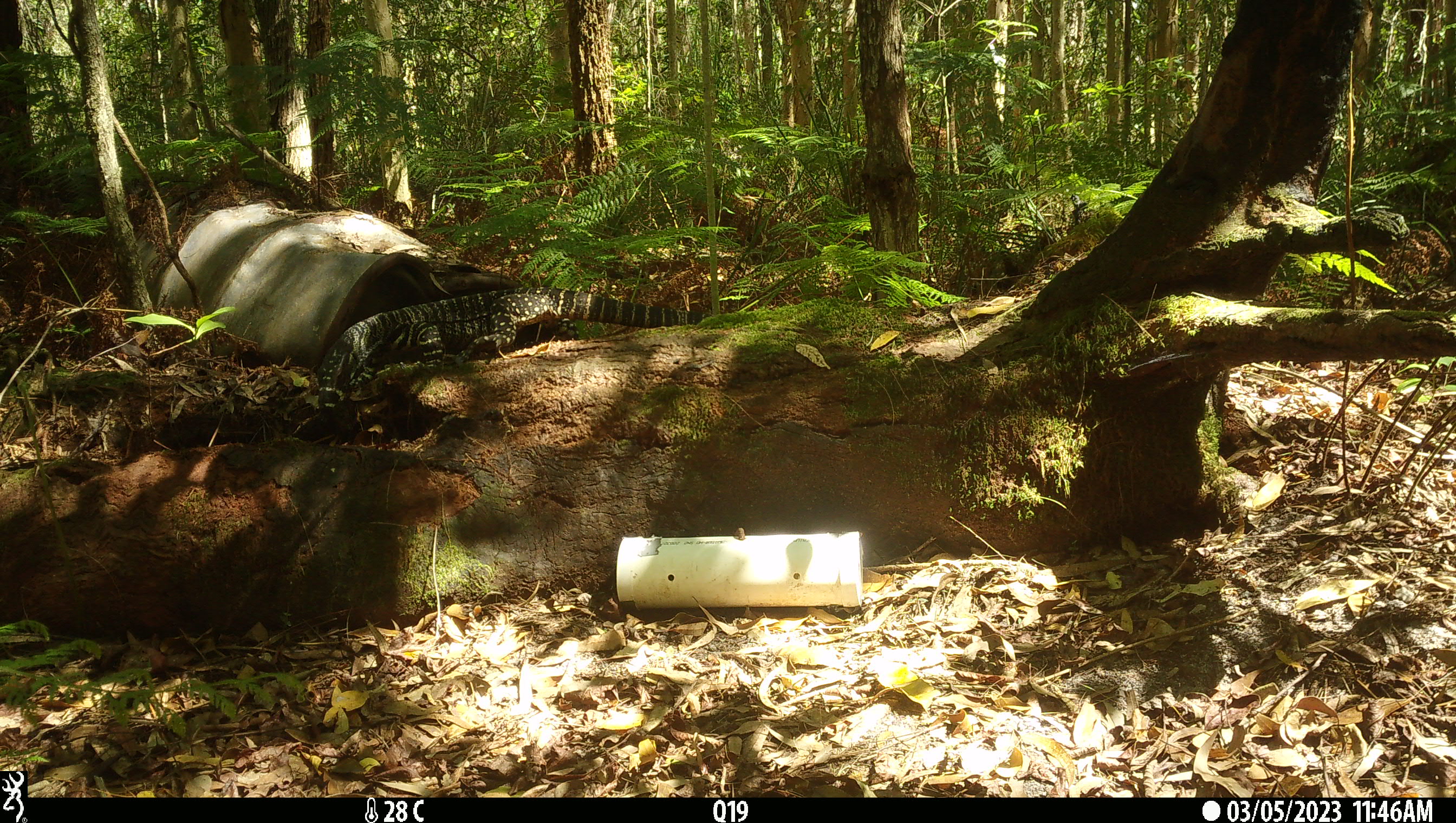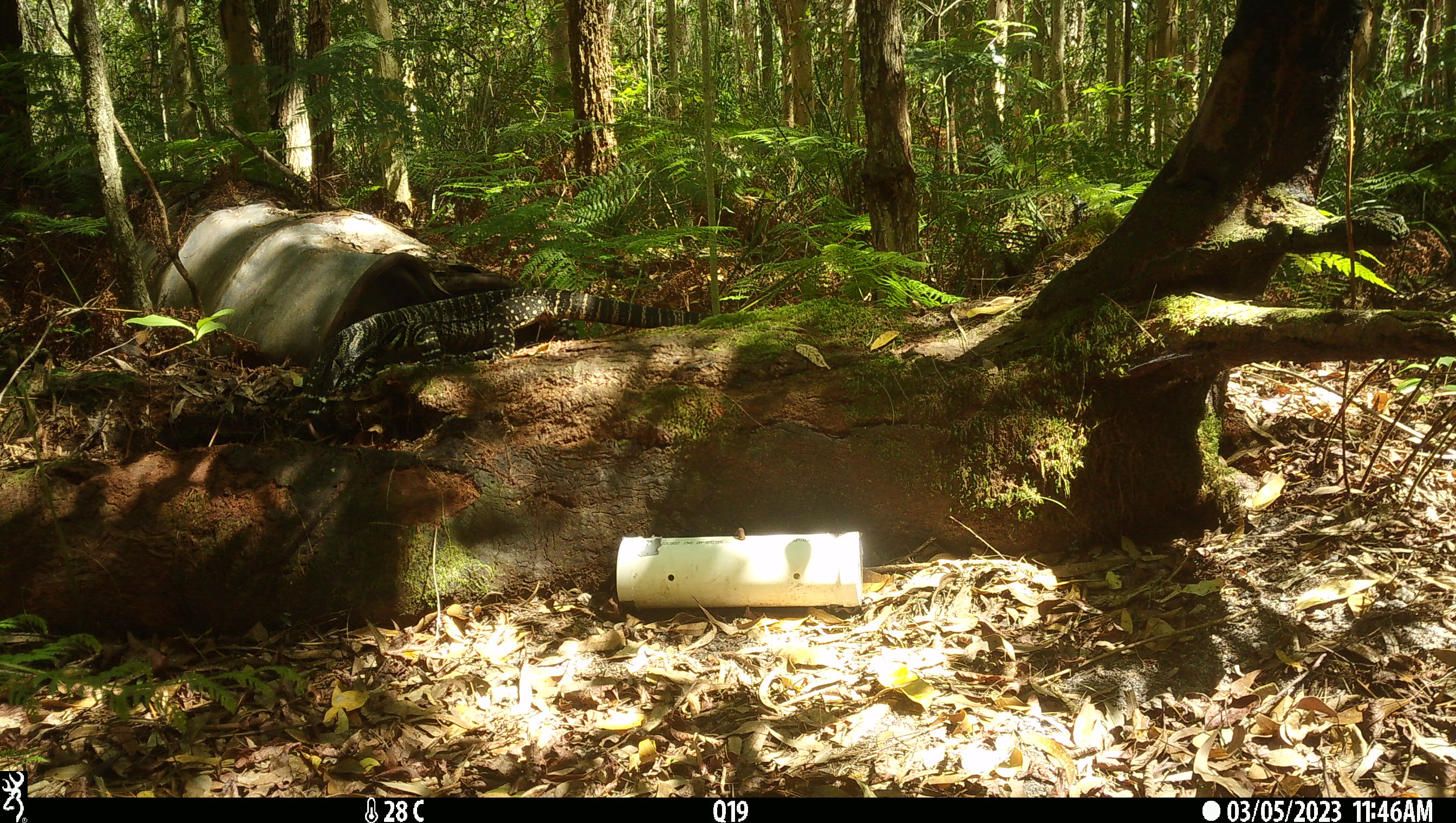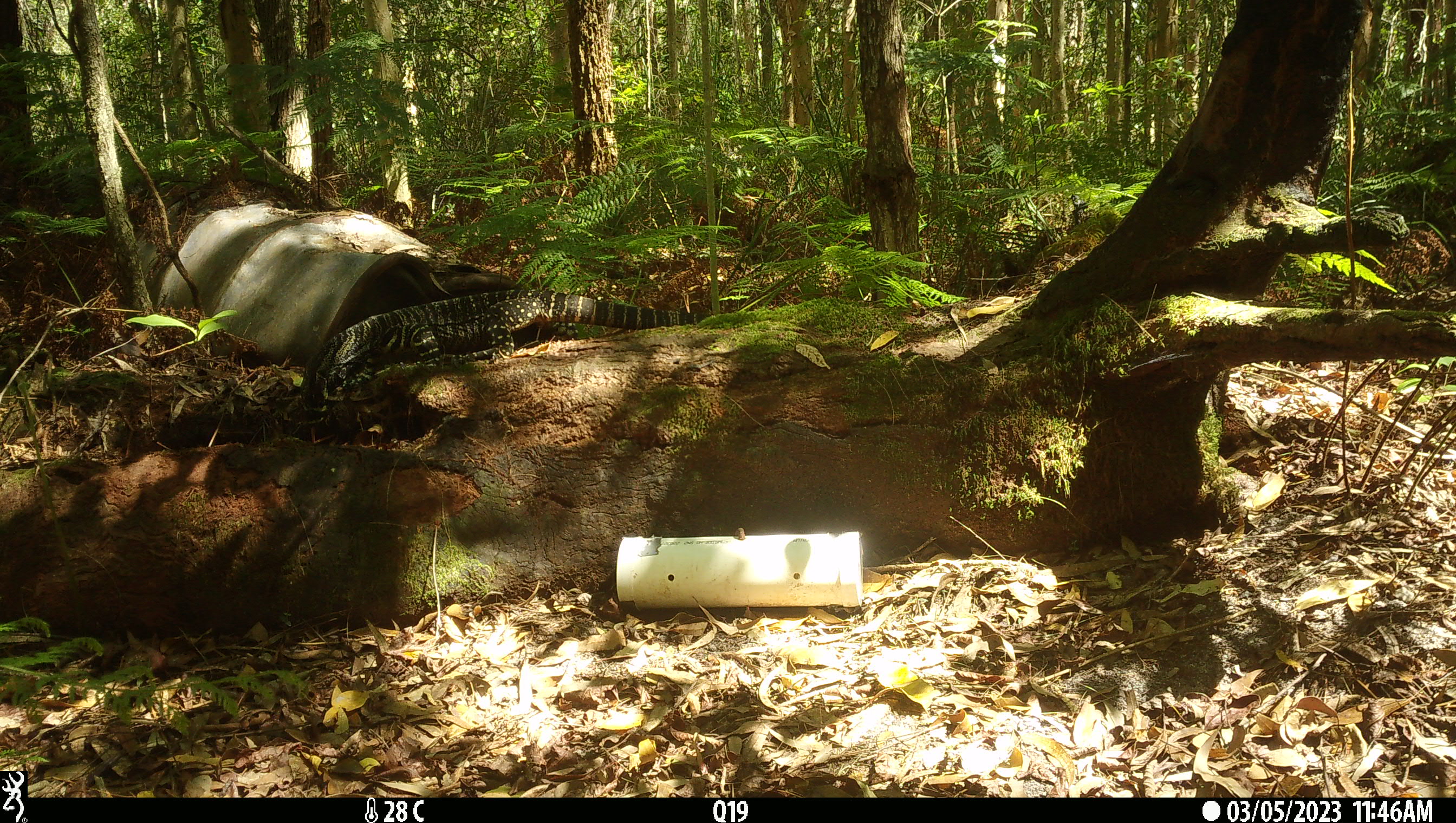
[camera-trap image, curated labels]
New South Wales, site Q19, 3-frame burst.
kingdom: Animalia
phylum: Chordata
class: Reptilia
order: Squamata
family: Varanidae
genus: Varanus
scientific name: Varanus varius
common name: lace monitor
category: goanna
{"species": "goanna (lace monitor) (Varanus varius)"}